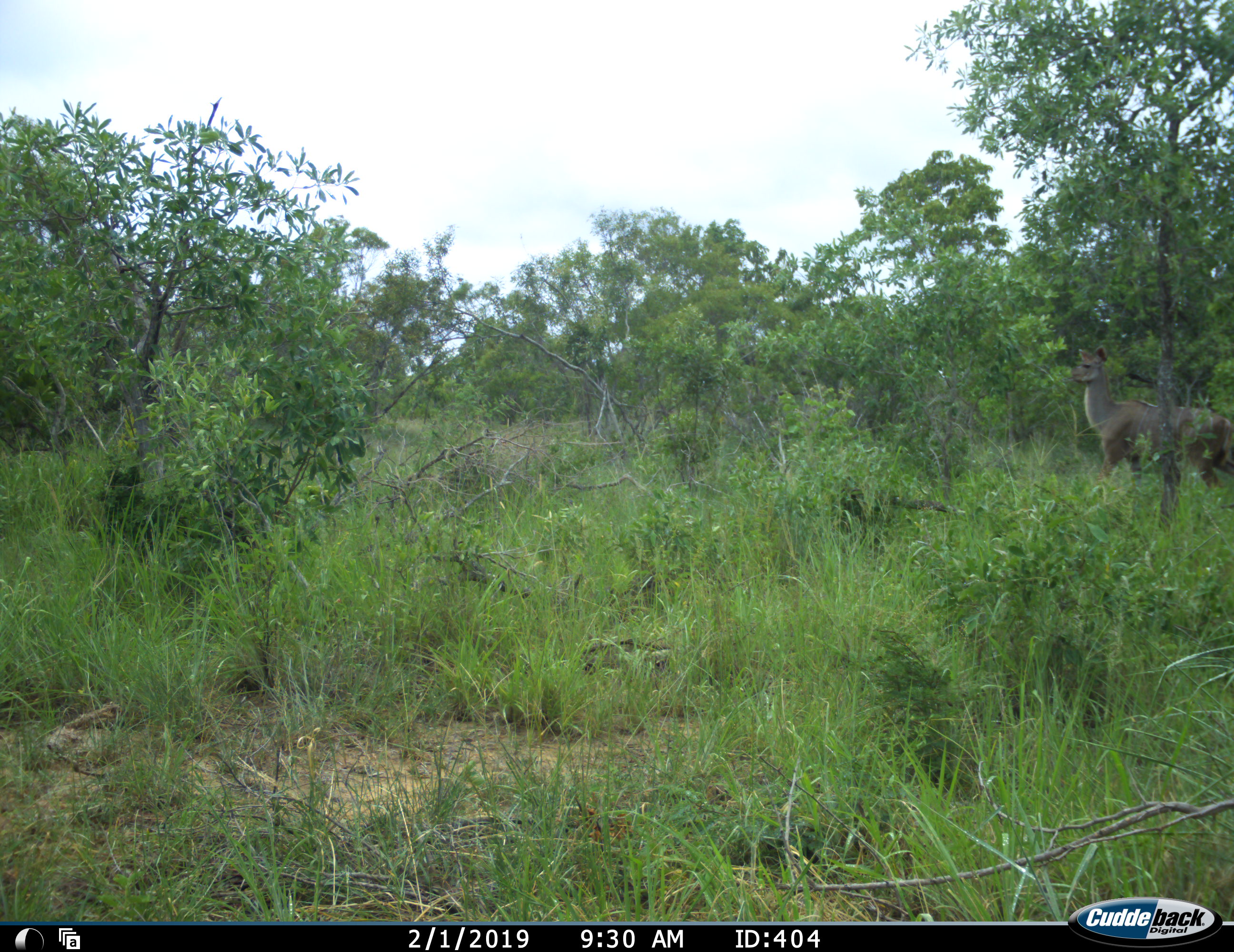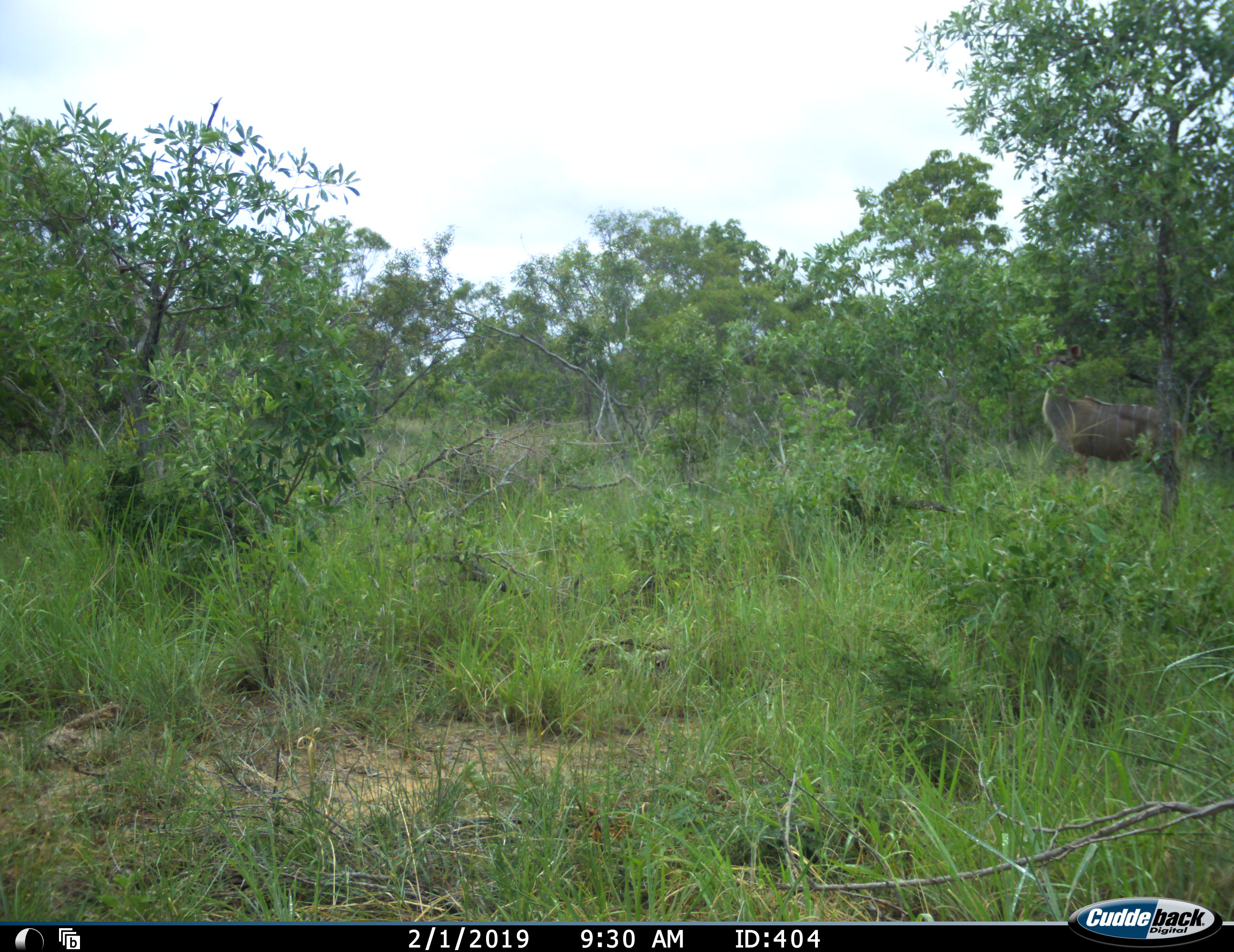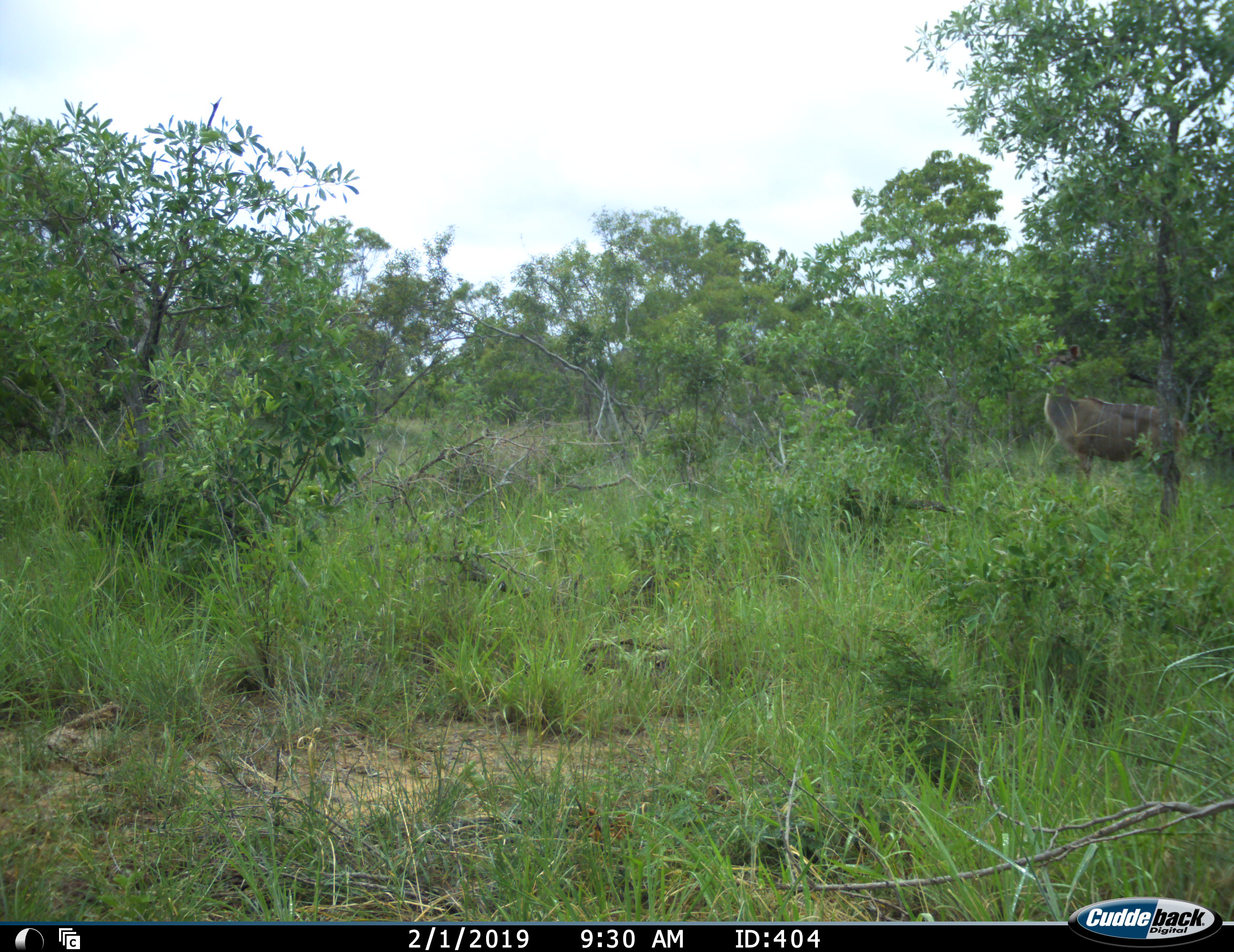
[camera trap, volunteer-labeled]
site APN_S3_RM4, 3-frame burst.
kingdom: Animalia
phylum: Chordata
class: Mammalia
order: Artiodactyla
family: Bovidae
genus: Tragelaphus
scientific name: Tragelaphus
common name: kudu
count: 1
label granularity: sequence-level